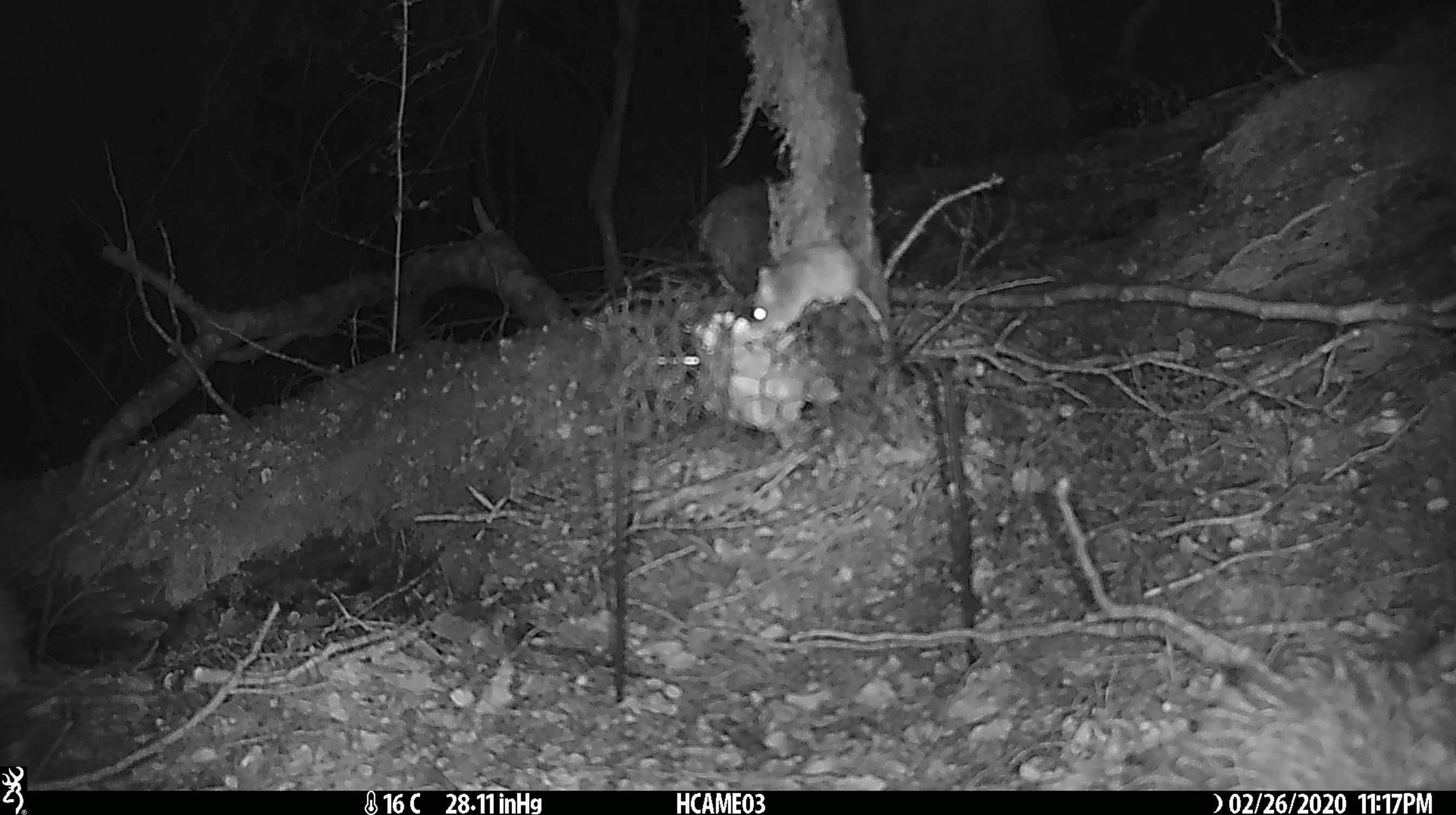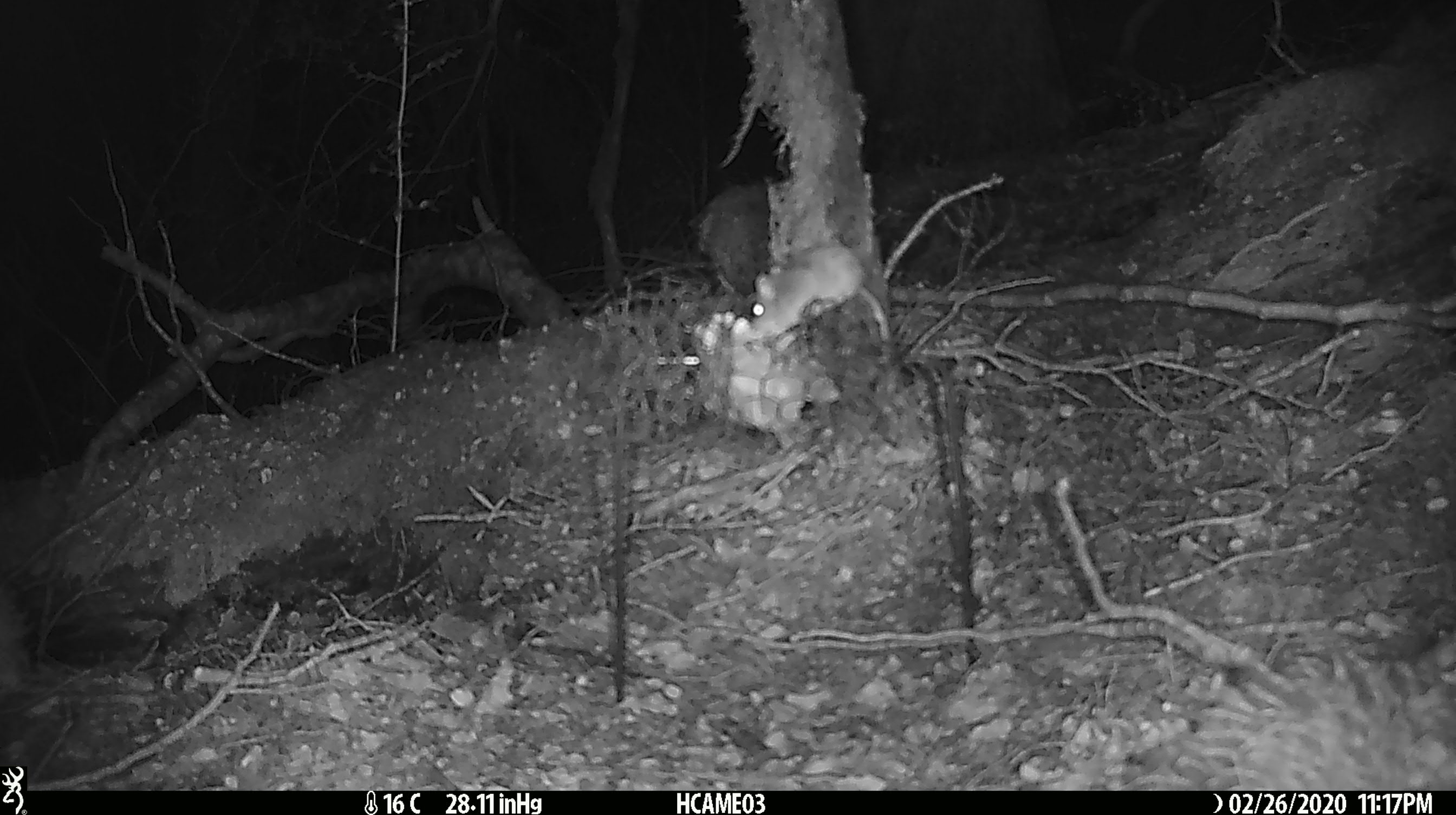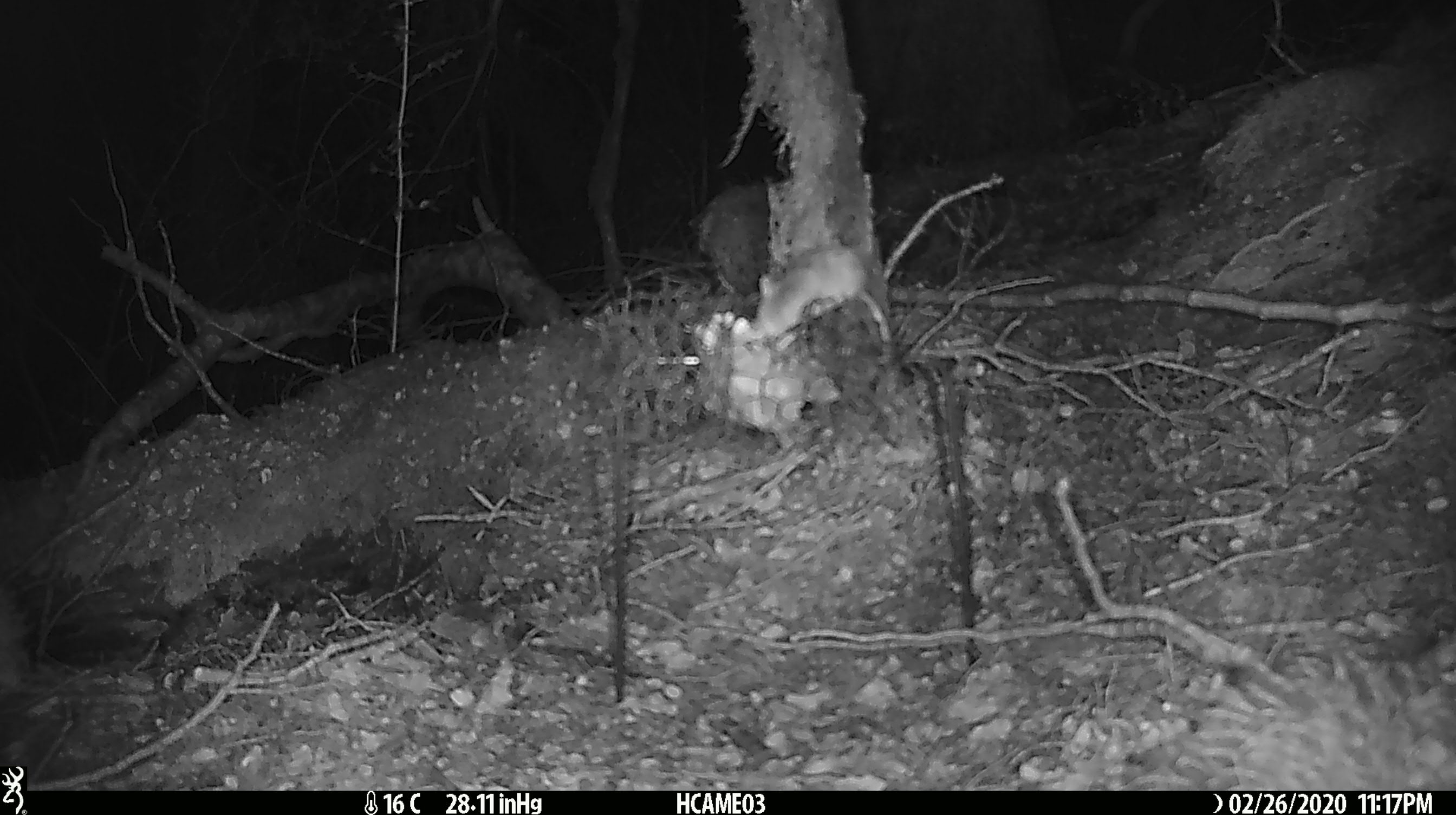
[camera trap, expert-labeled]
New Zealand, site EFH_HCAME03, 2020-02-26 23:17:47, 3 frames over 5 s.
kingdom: Animalia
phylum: Chordata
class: Mammalia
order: Rodentia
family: Muridae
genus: Mus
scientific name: Mus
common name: mouse